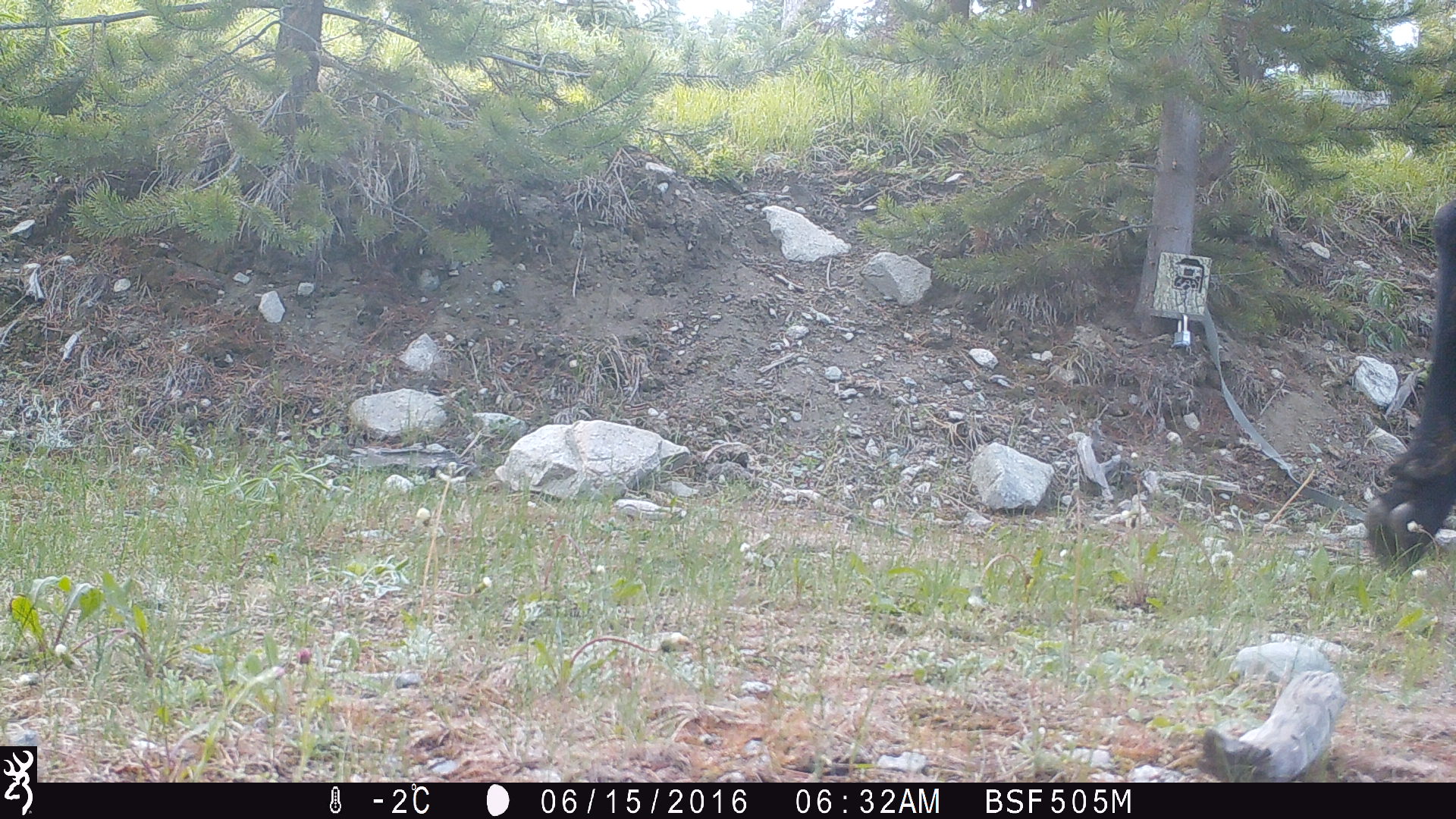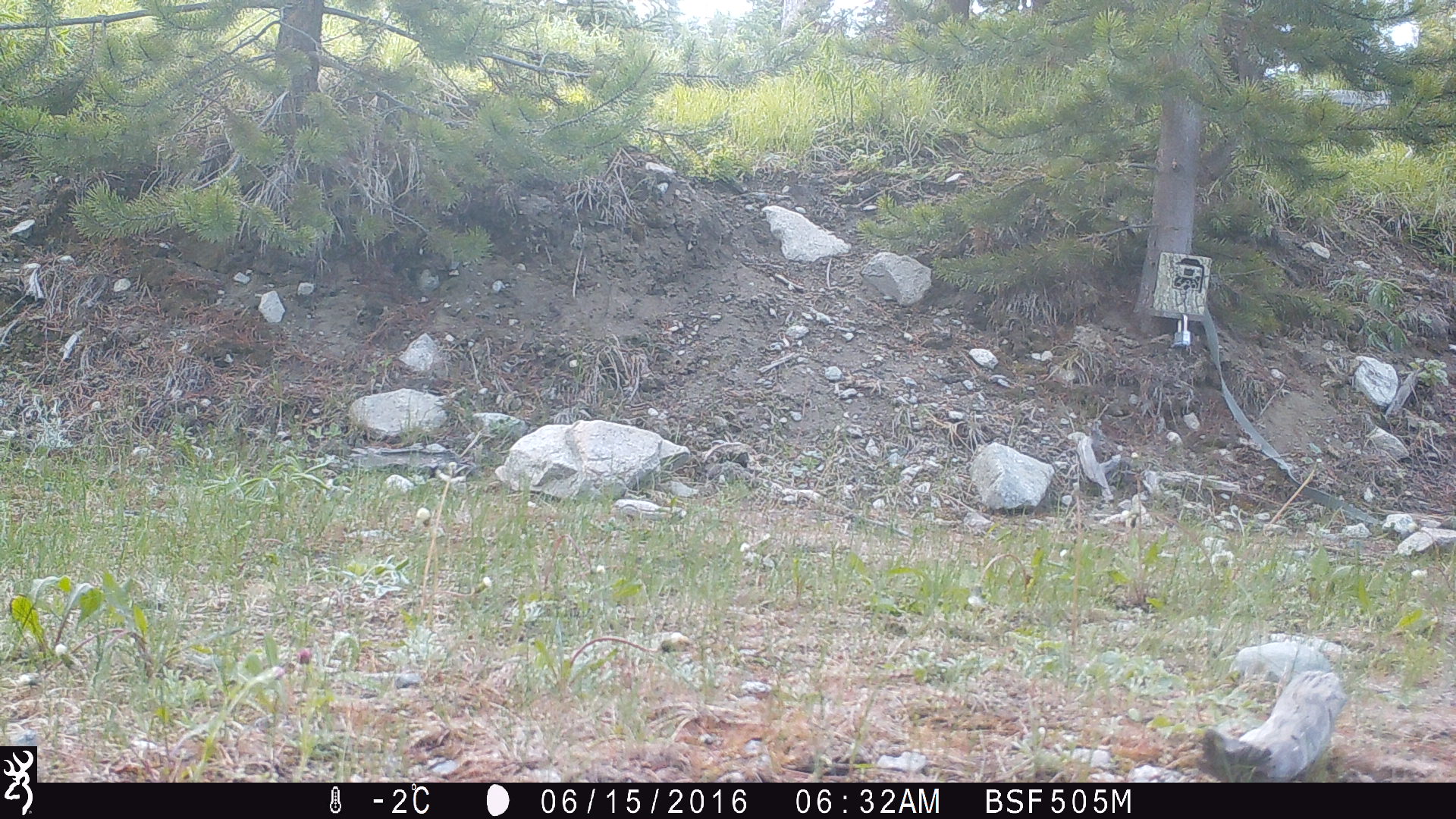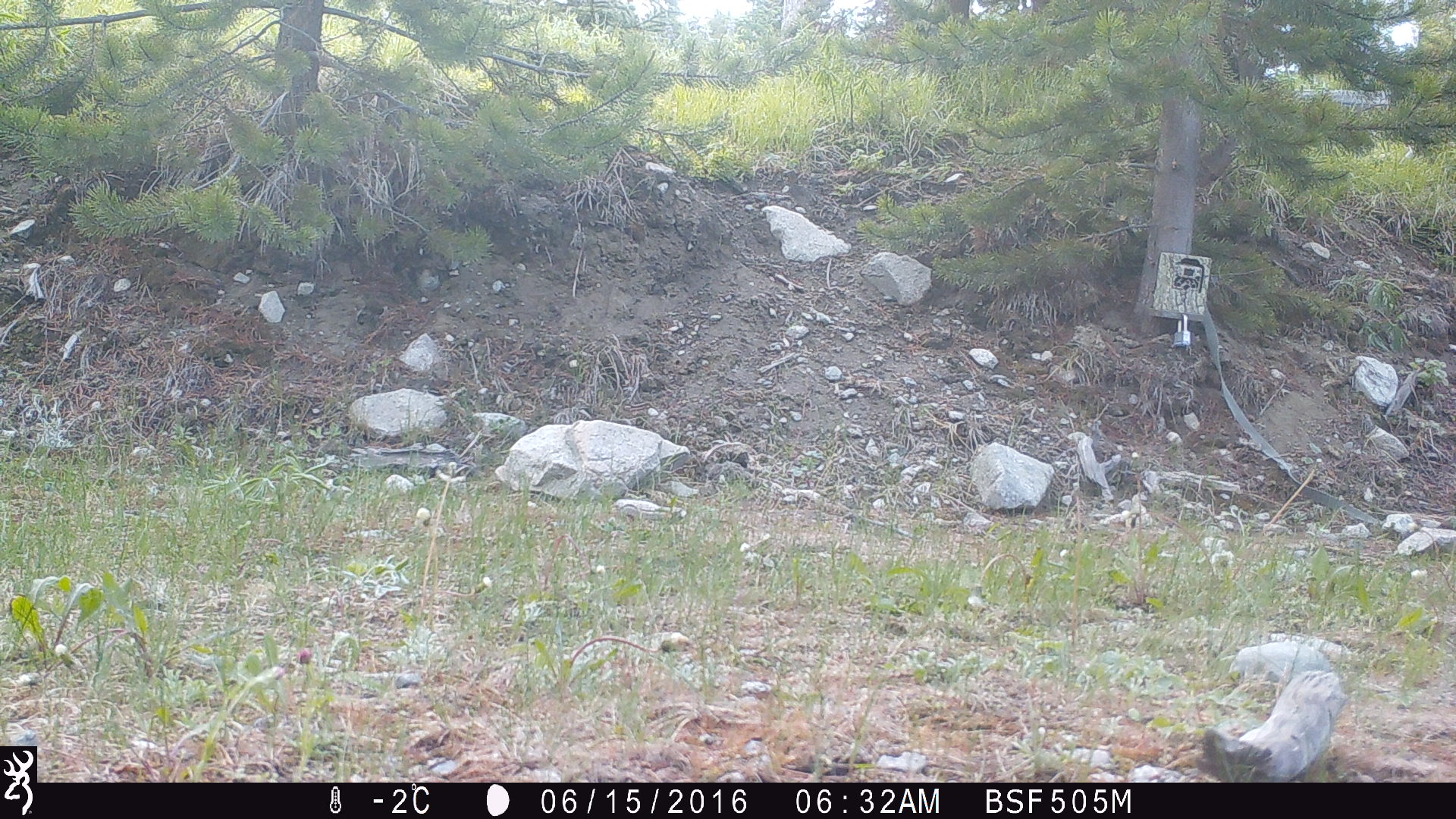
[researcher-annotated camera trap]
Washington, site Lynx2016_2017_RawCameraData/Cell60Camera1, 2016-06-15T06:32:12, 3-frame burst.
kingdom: Animalia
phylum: Chordata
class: Mammalia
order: Artiodactyla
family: Bovidae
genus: Bos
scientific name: Bos taurus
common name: domestic cattle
Domestic cattle (Bos taurus). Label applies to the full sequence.